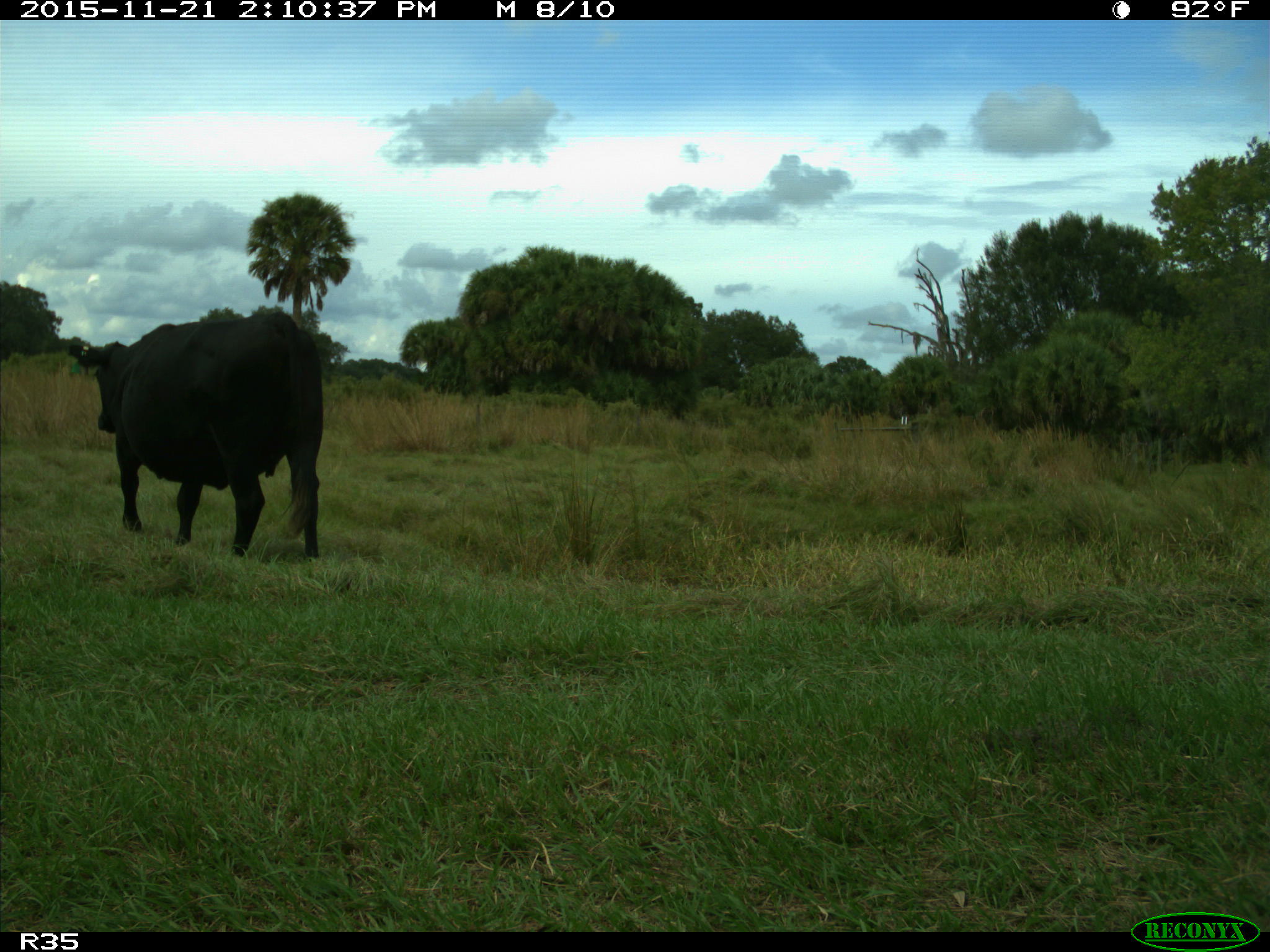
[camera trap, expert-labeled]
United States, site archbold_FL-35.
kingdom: Animalia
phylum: Chordata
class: Mammalia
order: Artiodactyla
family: Bovidae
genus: Bos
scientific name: Bos taurus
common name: domestic cow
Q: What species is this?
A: Bos taurus (domestic cow).